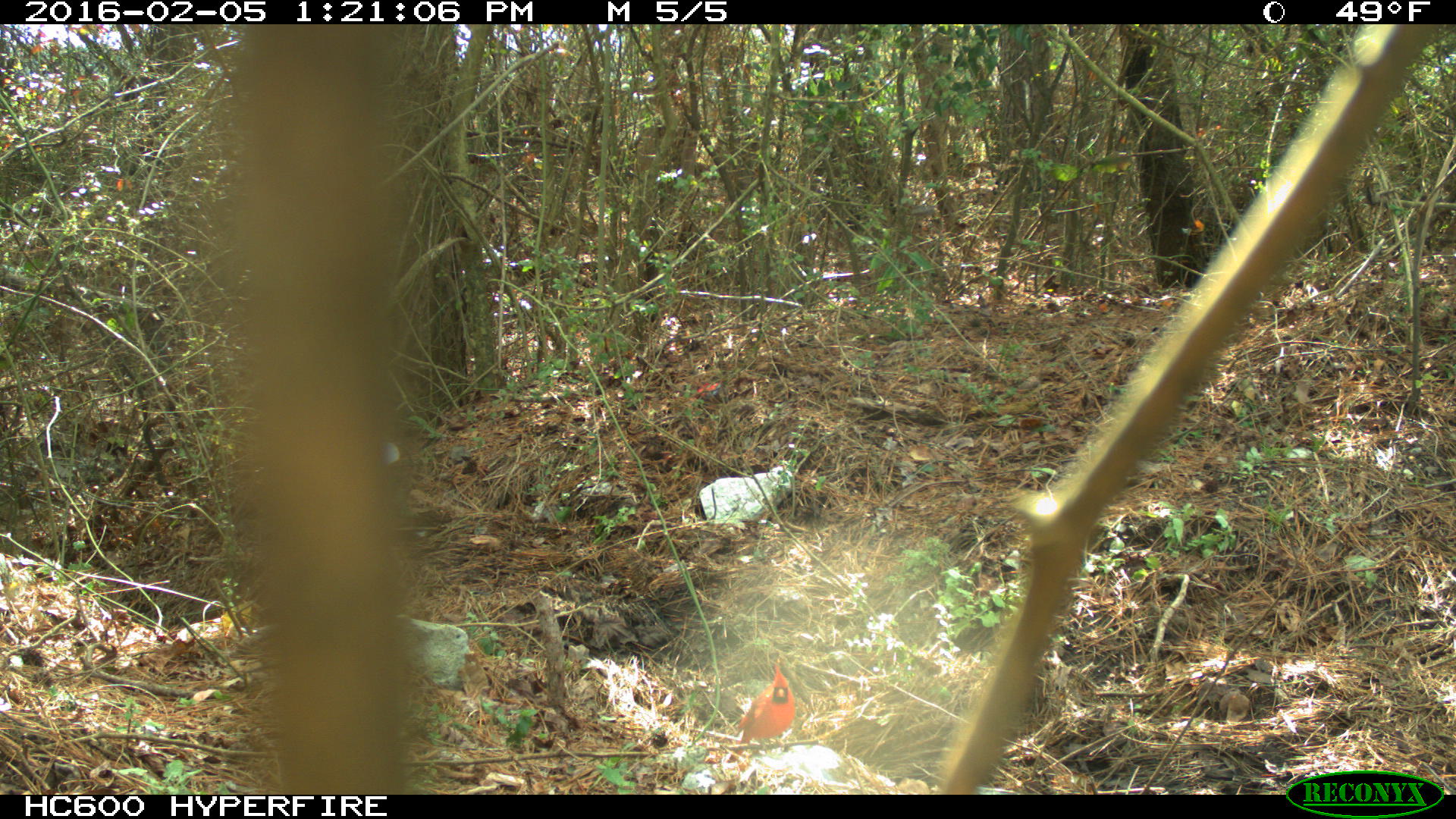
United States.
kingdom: Animalia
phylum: Chordata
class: Aves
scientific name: Aves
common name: bird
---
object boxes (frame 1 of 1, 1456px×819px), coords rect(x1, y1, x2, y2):
Bird: rect(723, 664, 798, 771)